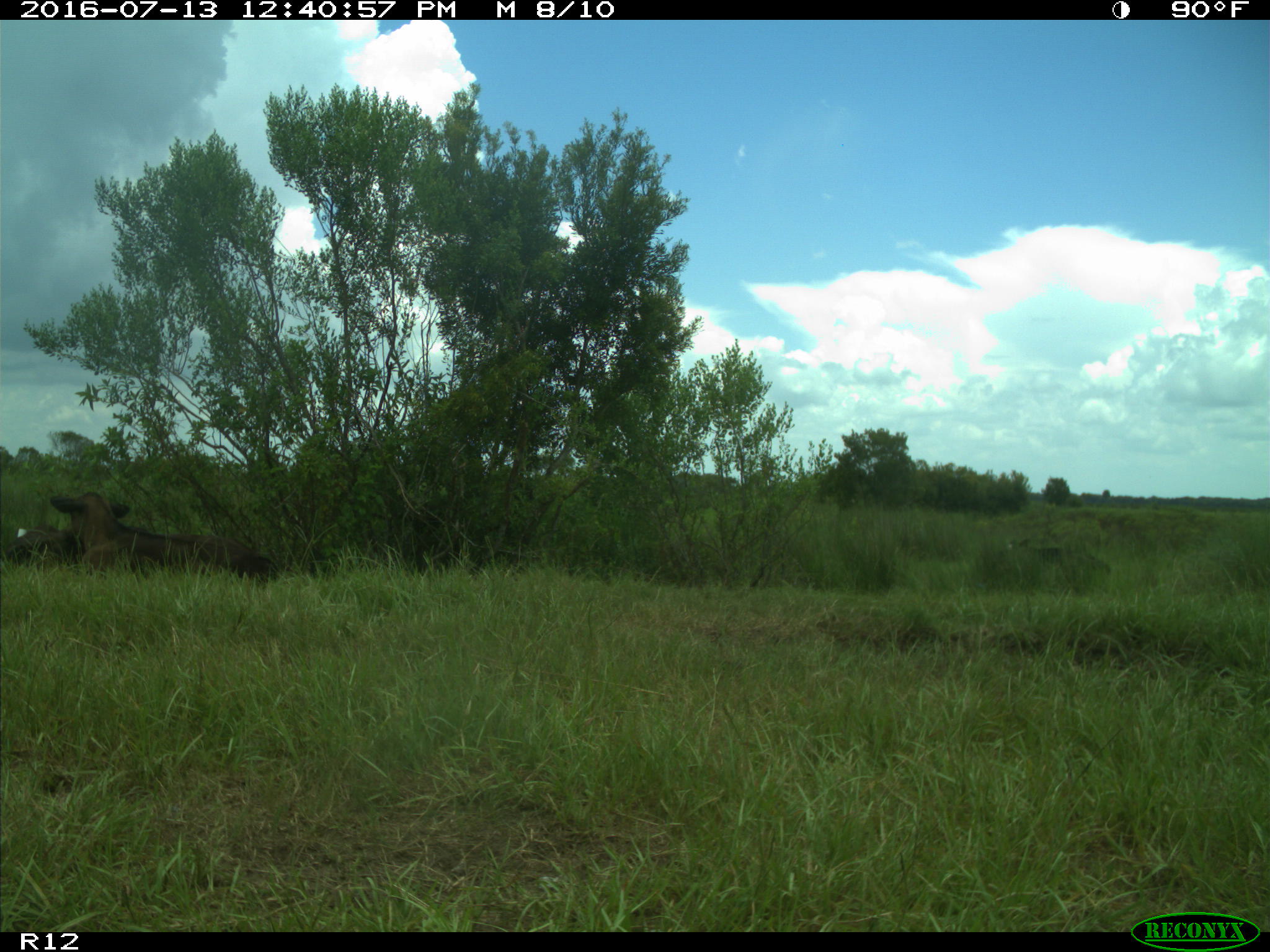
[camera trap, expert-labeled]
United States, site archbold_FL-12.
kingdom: Animalia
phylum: Chordata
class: Mammalia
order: Artiodactyla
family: Bovidae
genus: Bos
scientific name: Bos taurus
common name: domestic cow